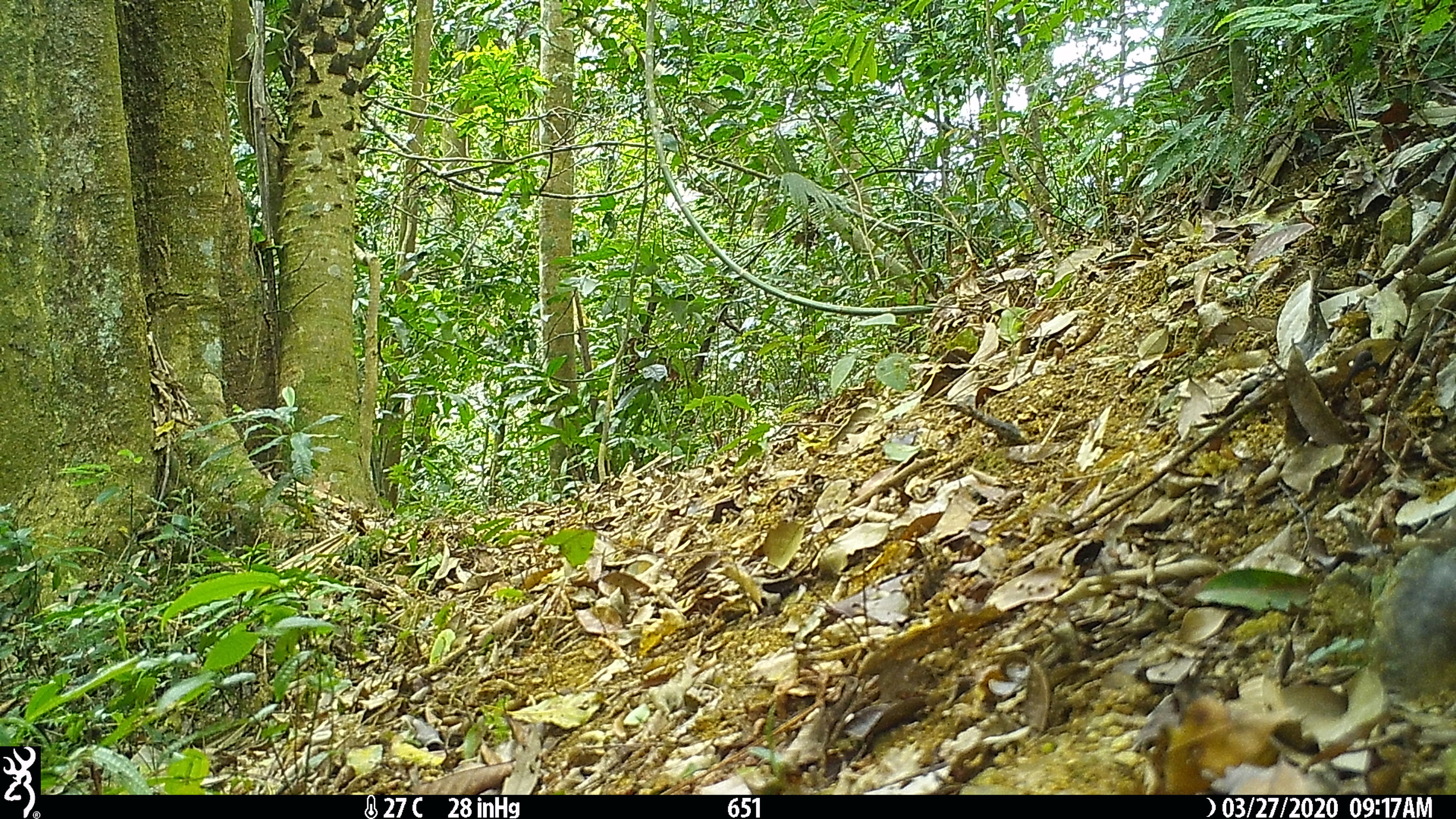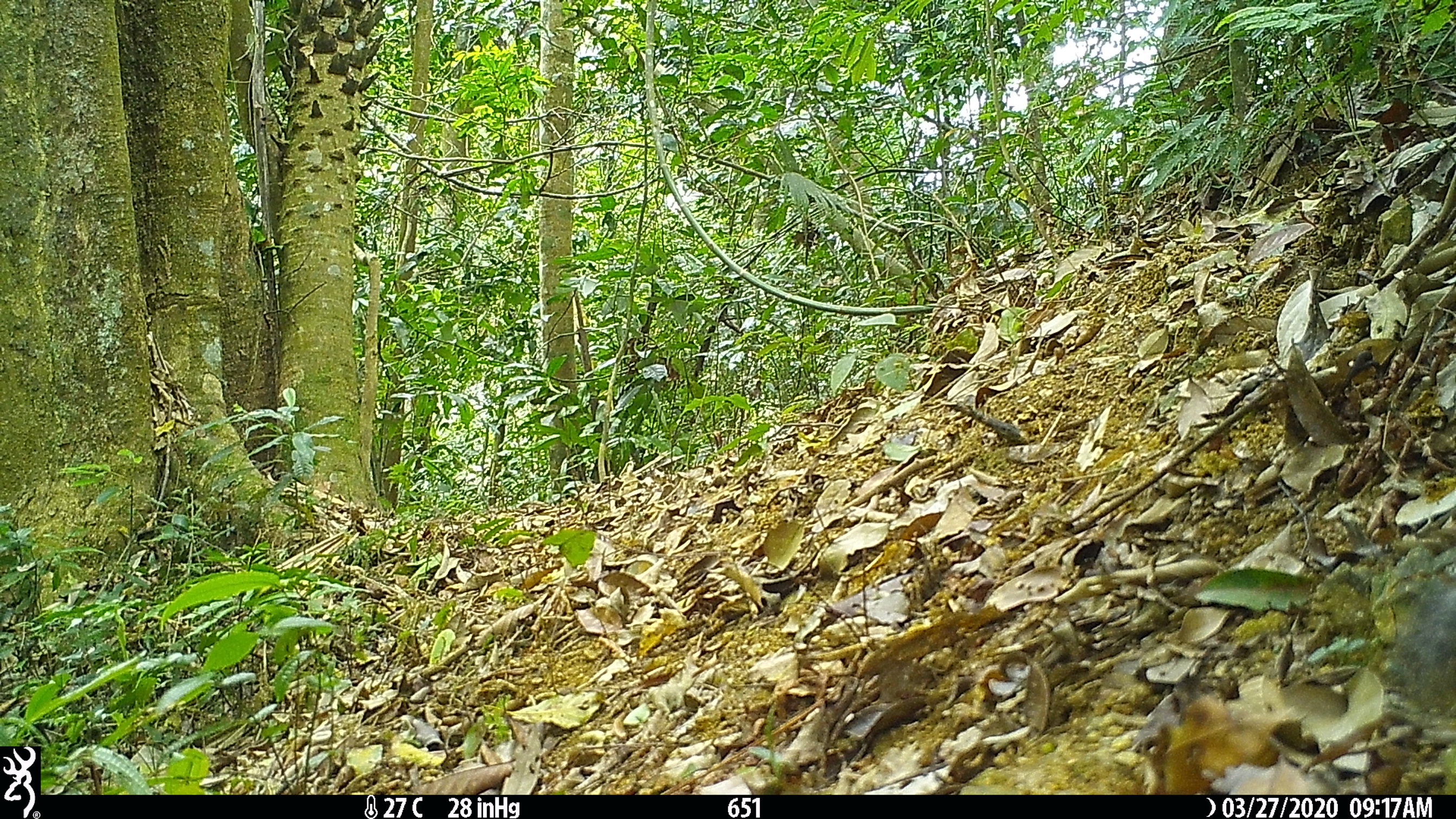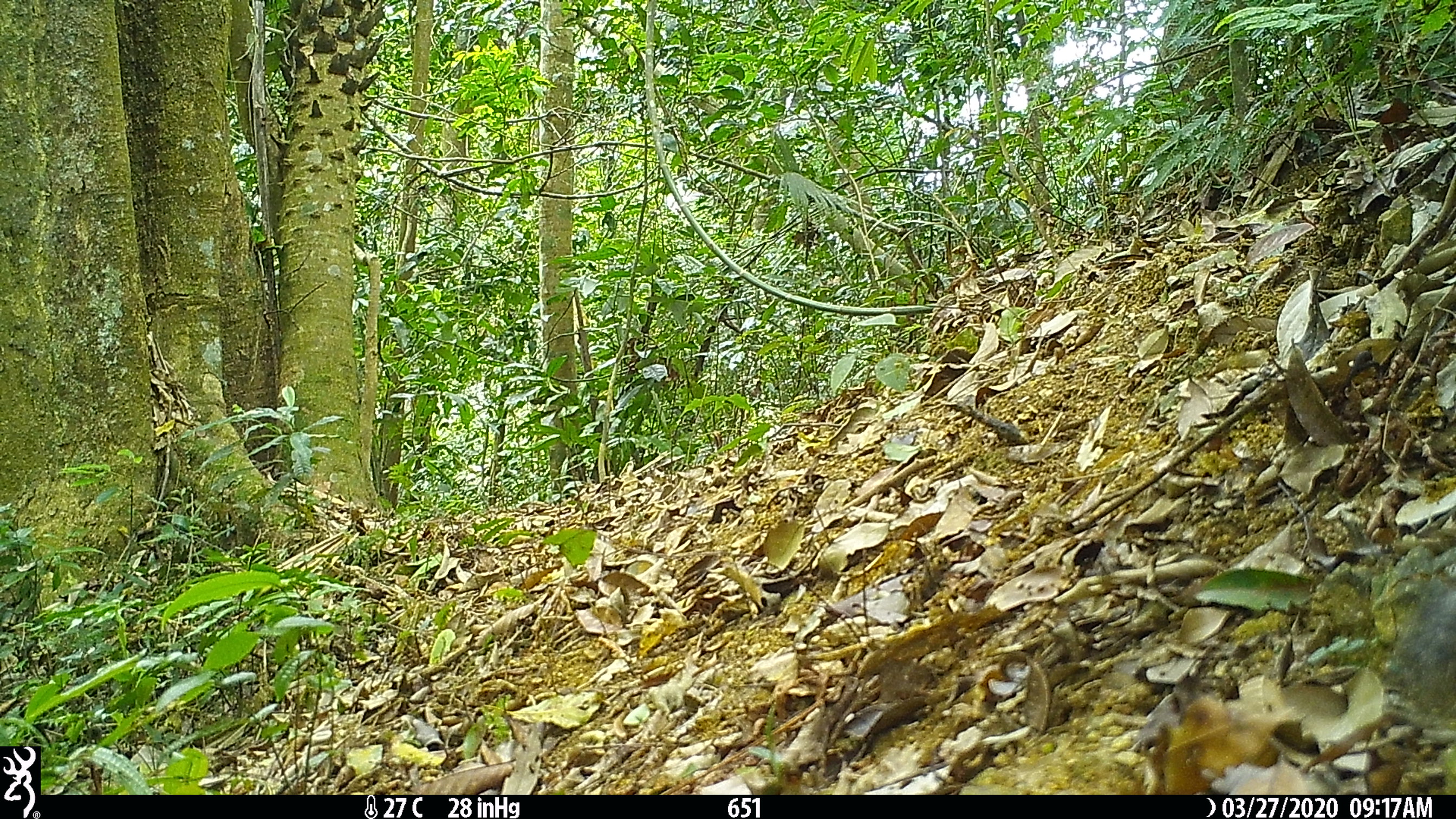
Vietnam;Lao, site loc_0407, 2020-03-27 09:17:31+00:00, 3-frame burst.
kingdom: Animalia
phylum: Chordata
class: Mammalia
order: Rodentia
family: Sciuridae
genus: Dremomys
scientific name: Dremomys rufigenis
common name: red-cheeked squirrel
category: red cheeked squirrel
Red cheeked squirrel (red-cheeked squirrel) (Dremomys rufigenis). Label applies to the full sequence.